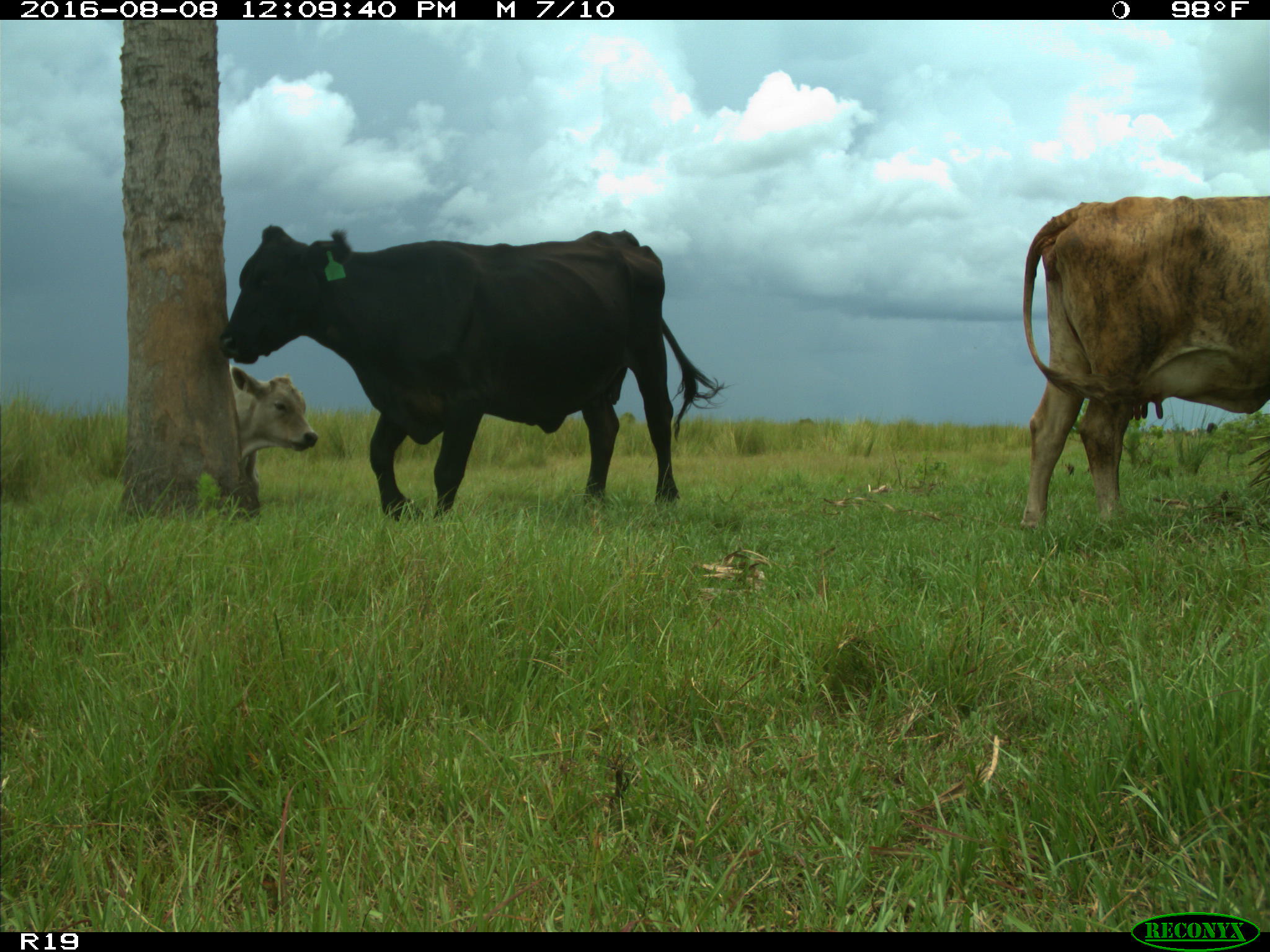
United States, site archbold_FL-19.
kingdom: Animalia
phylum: Chordata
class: Mammalia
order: Artiodactyla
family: Bovidae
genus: Bos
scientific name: Bos taurus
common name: domestic cow